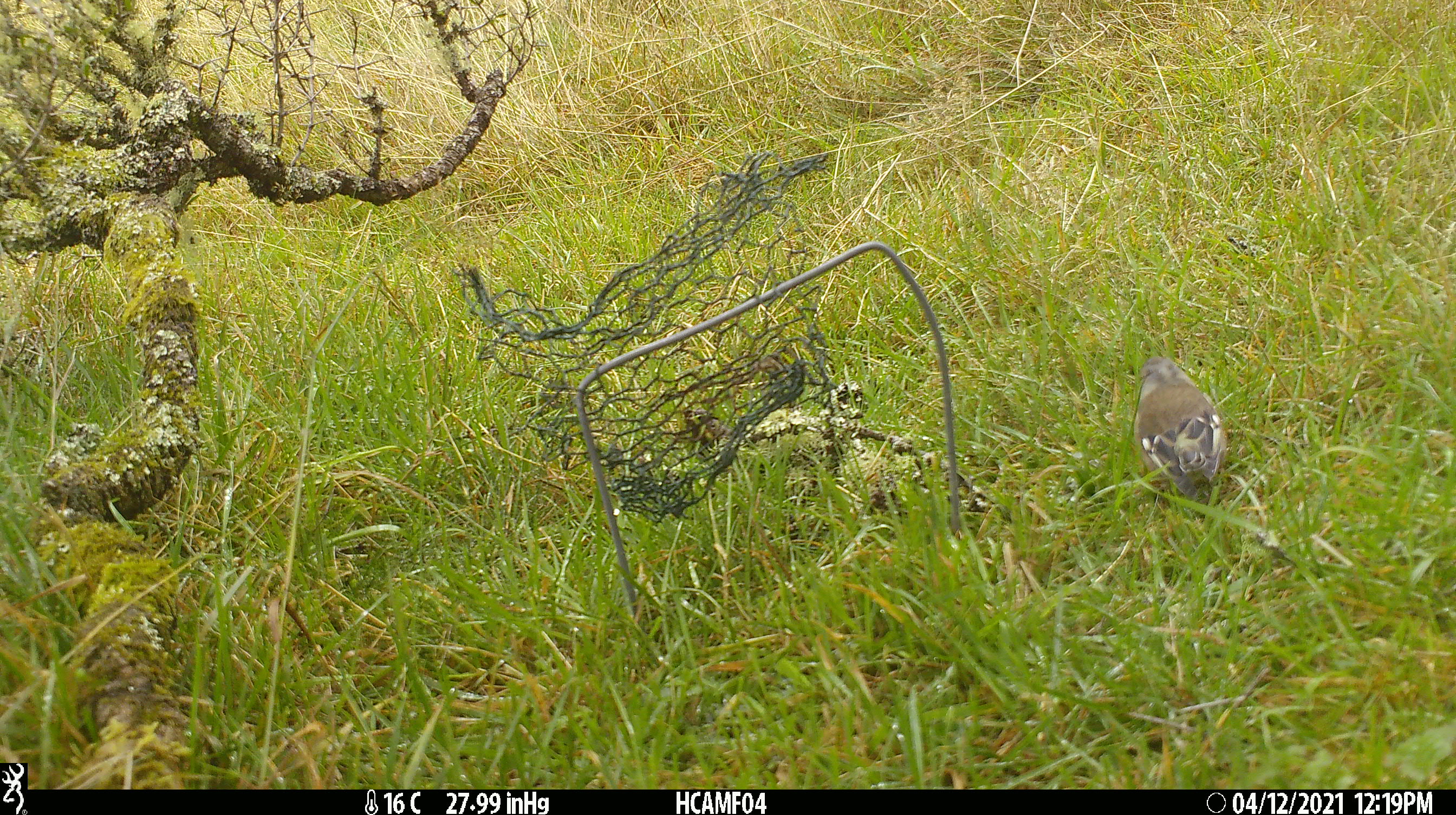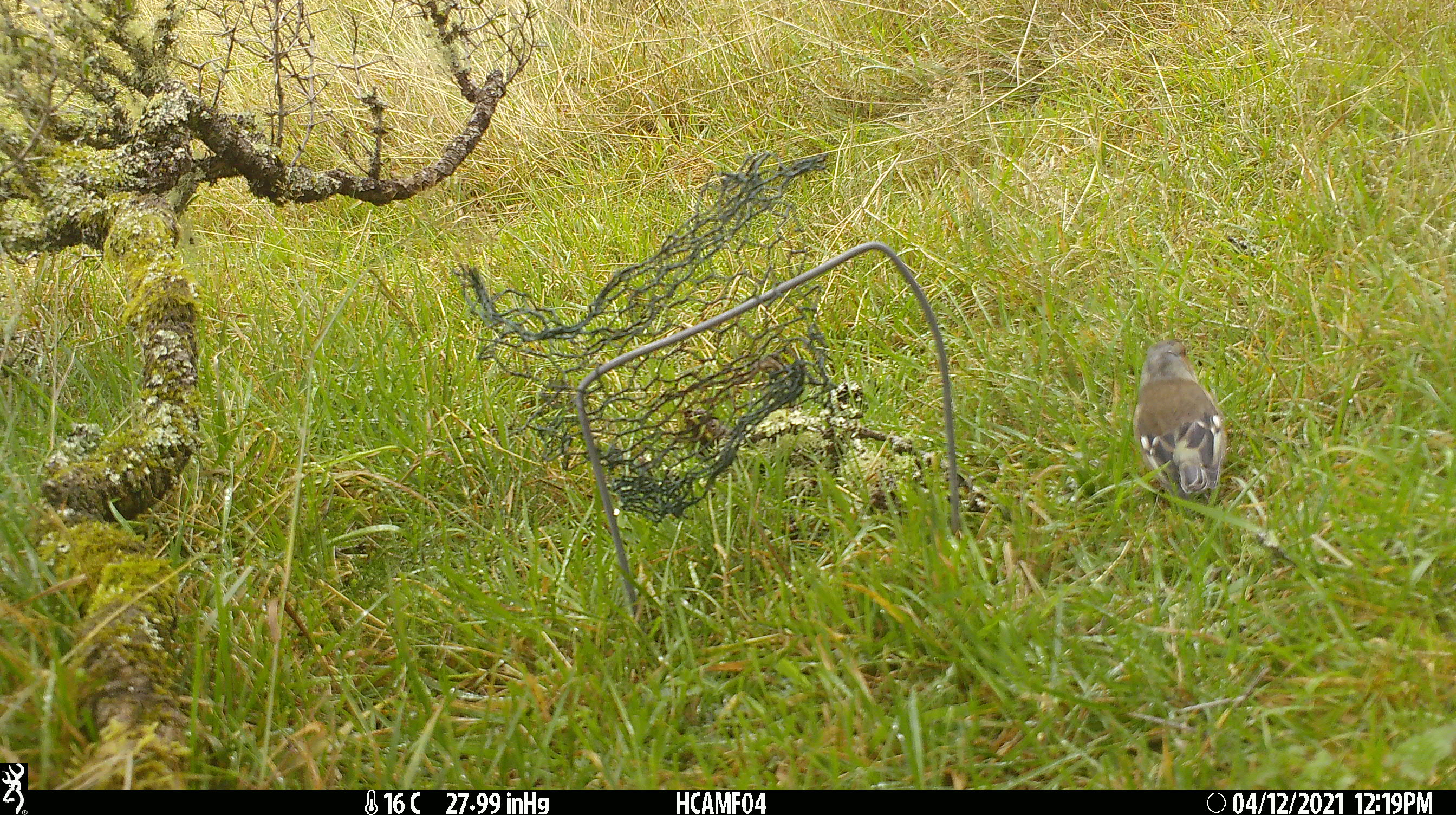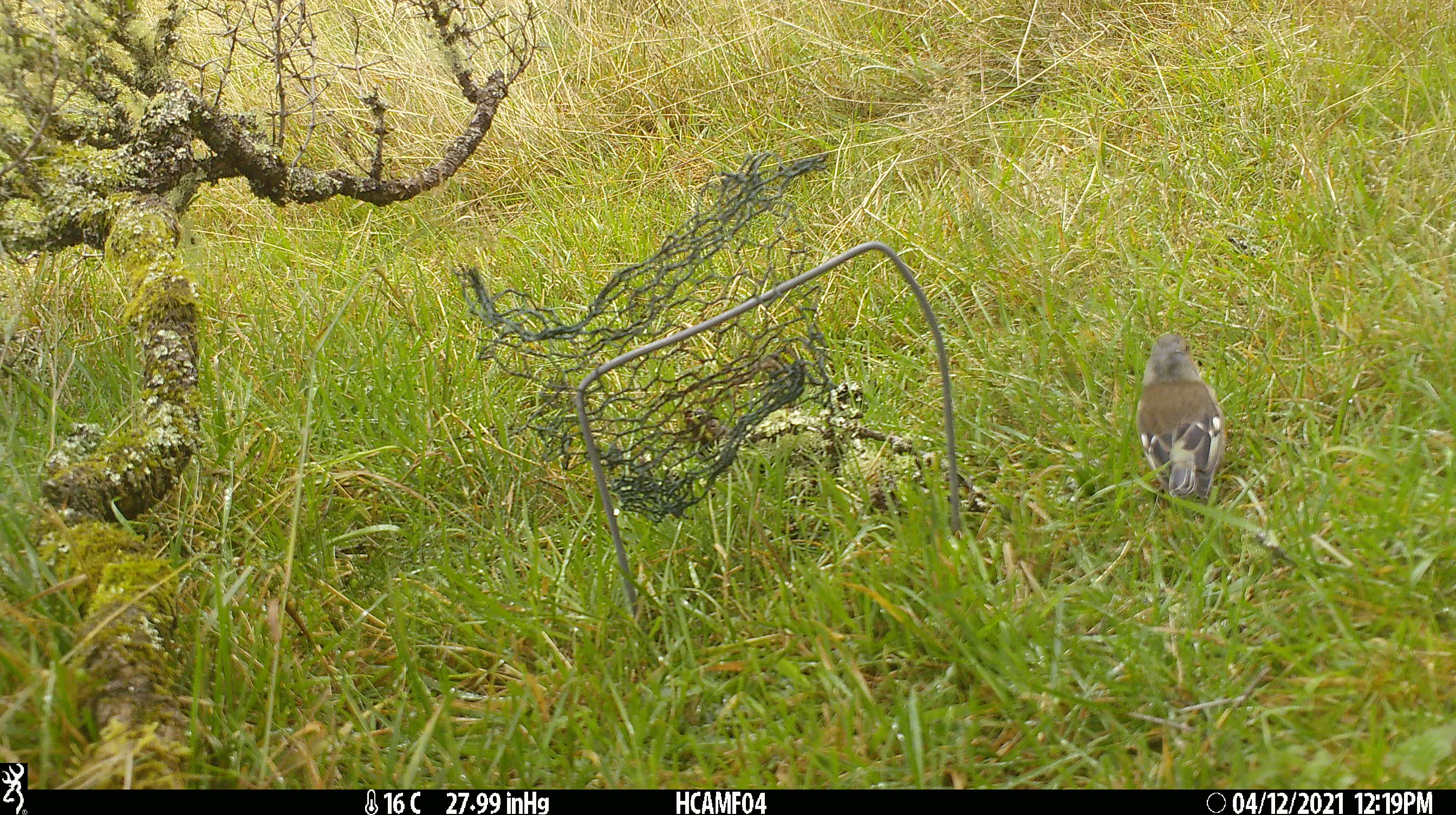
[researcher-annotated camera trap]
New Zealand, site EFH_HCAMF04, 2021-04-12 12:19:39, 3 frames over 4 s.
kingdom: Animalia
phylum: Chordata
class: Aves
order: Passeriformes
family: Fringillidae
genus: Fringilla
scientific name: Fringilla coelebs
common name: common chaffinch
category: chaffinch